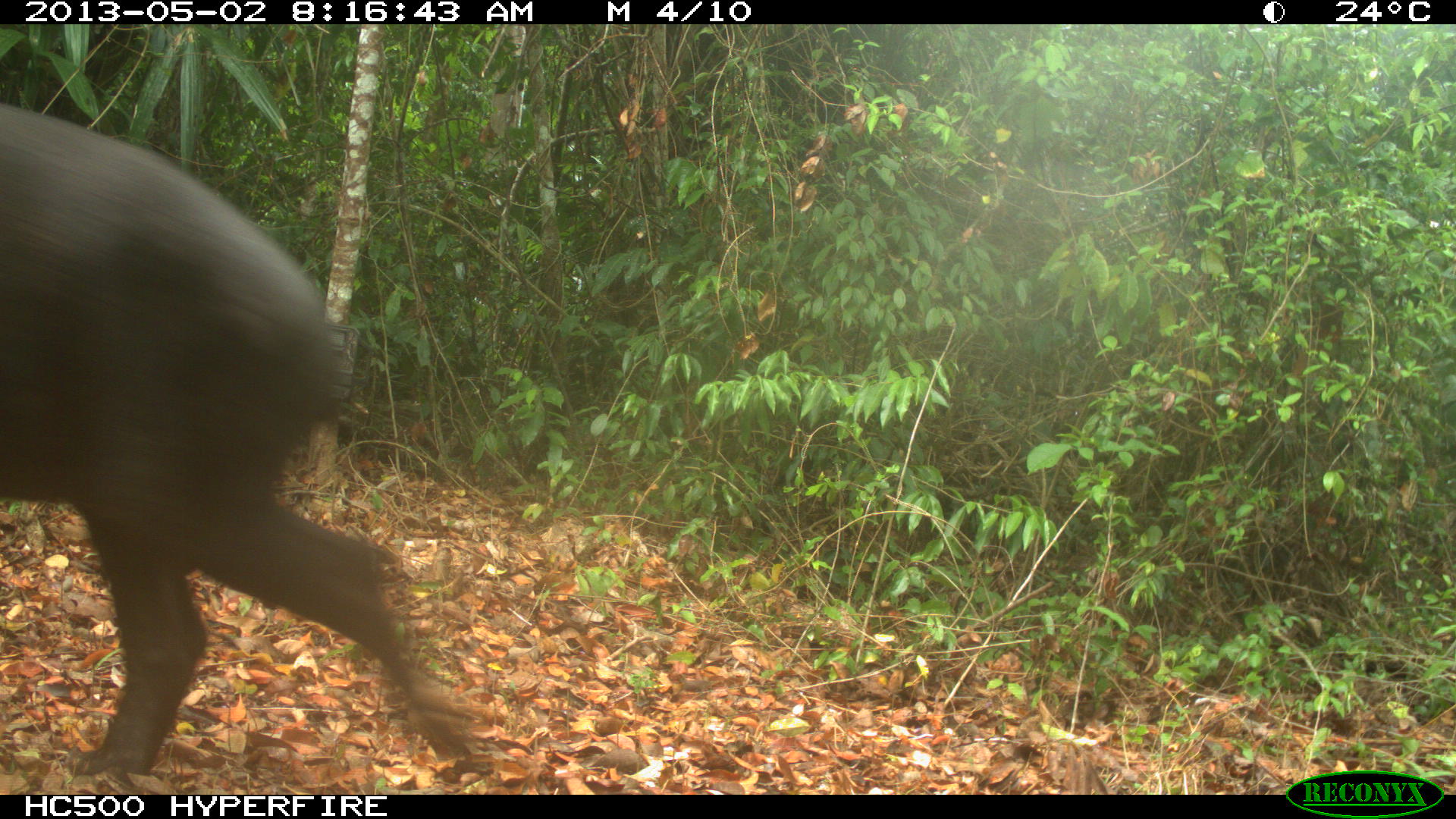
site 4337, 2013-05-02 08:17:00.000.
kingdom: Animalia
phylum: Chordata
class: Mammalia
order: Perissodactyla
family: Tapiridae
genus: Tapirus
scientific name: Tapirus bairdii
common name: baird's tapir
Tapirus bairdii (baird's tapir), count 1.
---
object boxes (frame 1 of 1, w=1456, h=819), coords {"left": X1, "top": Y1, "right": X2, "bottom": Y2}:
tapirus bairdii: {"left": 0, "top": 98, "right": 494, "bottom": 784}